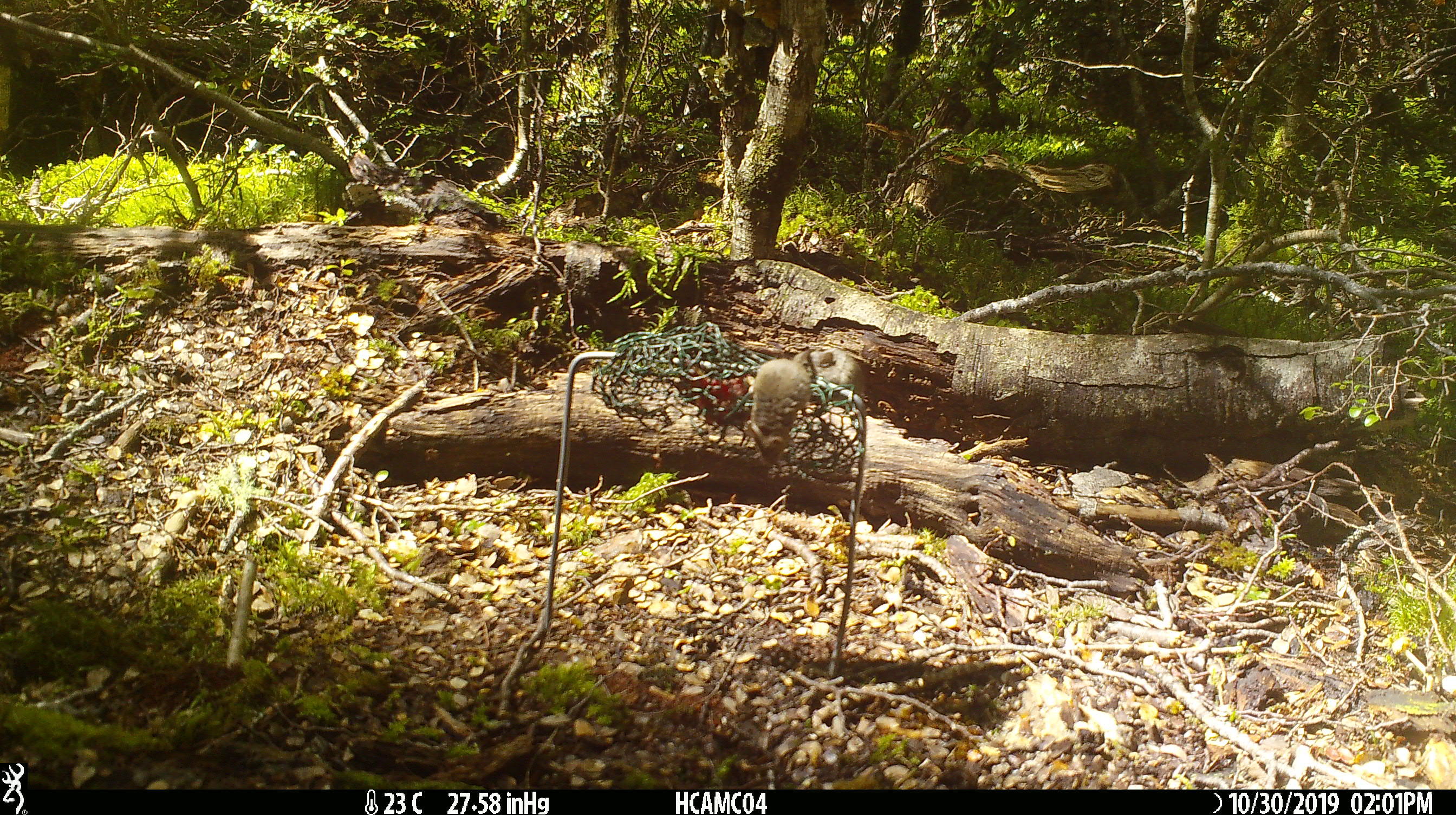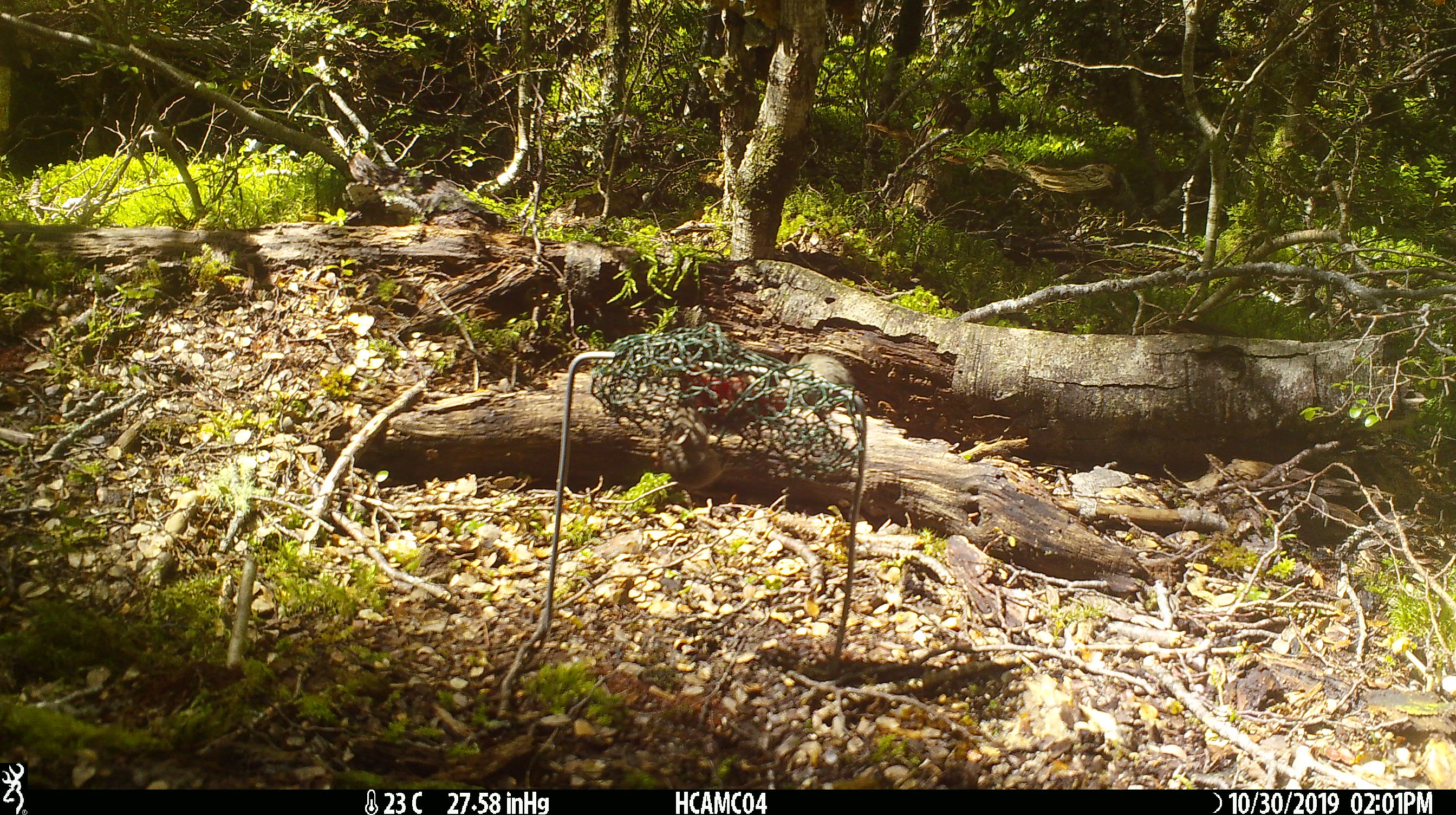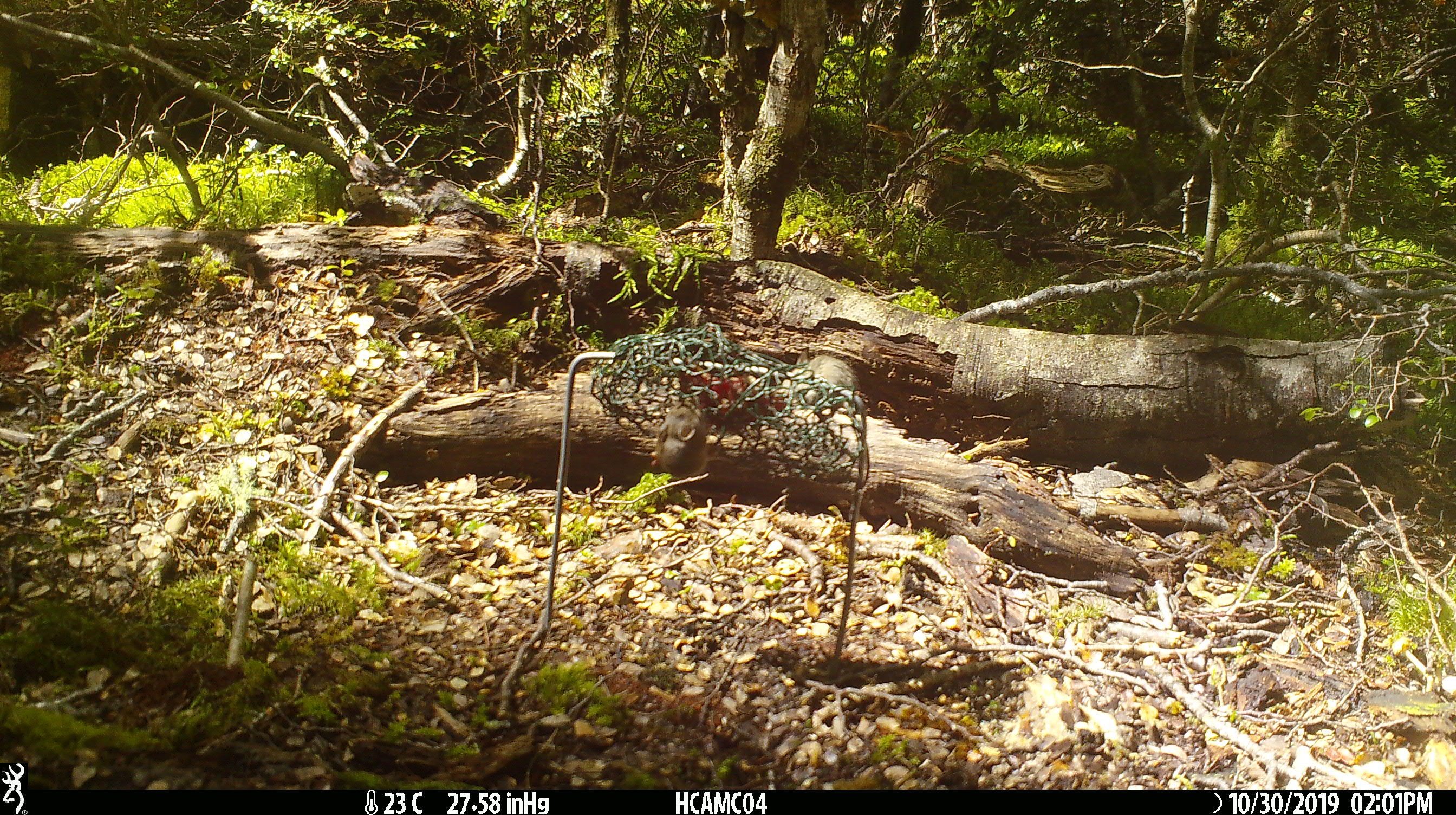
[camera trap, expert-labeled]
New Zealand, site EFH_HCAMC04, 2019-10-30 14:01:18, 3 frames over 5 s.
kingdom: Animalia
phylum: Chordata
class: Mammalia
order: Rodentia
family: Muridae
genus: Mus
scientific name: Mus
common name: mouse